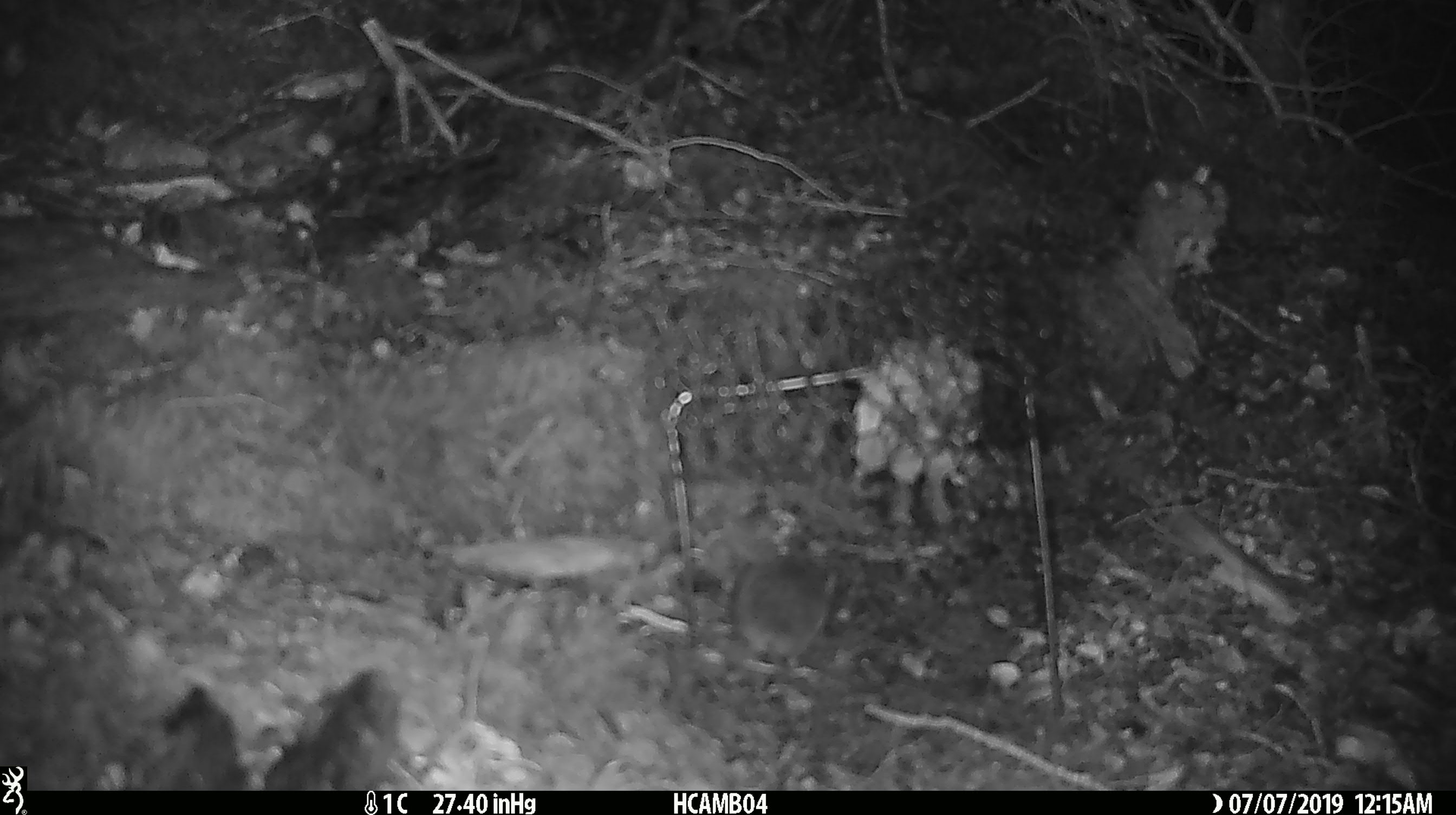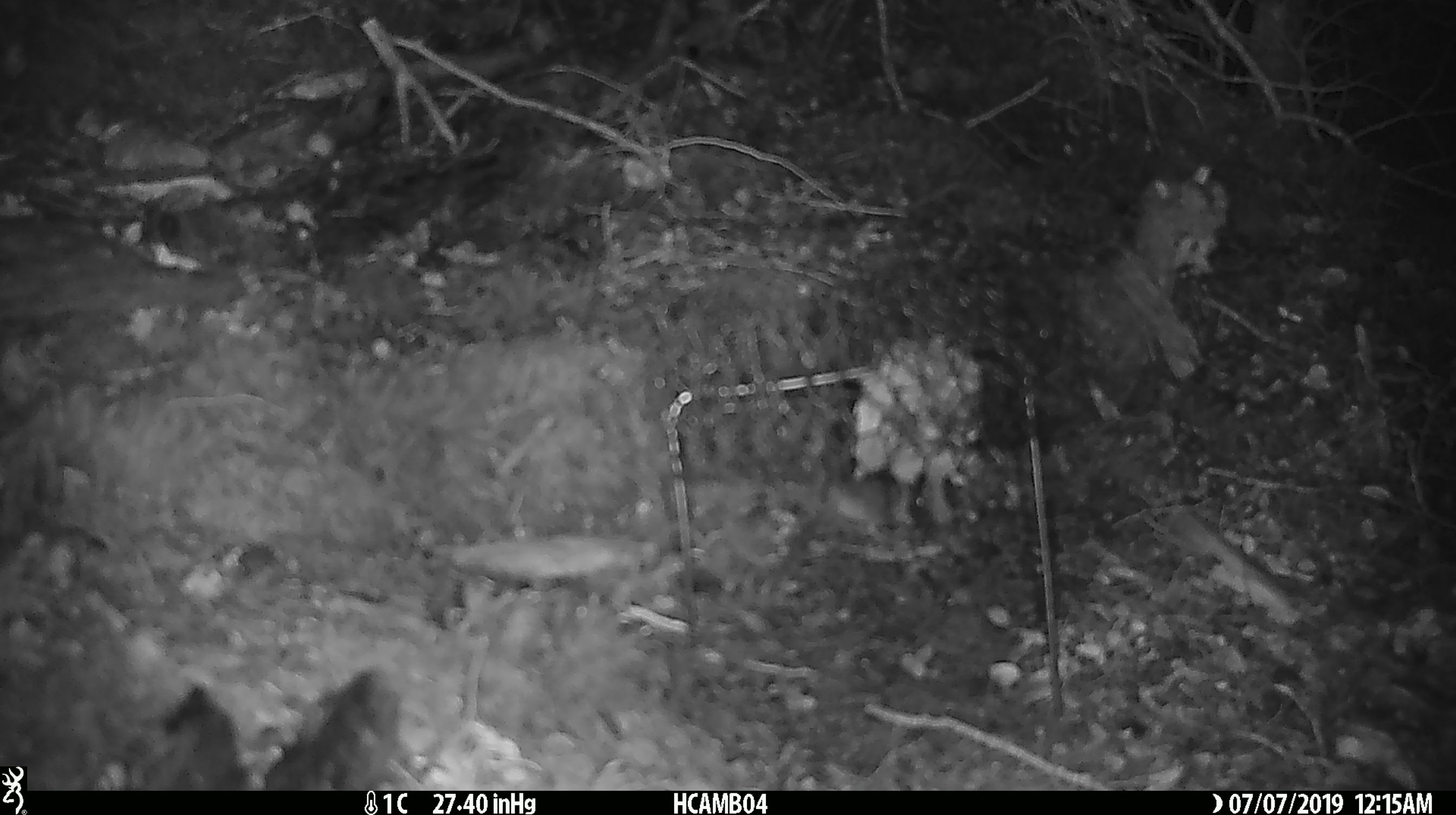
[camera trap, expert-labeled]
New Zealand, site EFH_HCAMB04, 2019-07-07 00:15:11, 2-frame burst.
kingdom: Animalia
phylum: Chordata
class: Mammalia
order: Rodentia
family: Muridae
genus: Mus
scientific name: Mus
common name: mouse